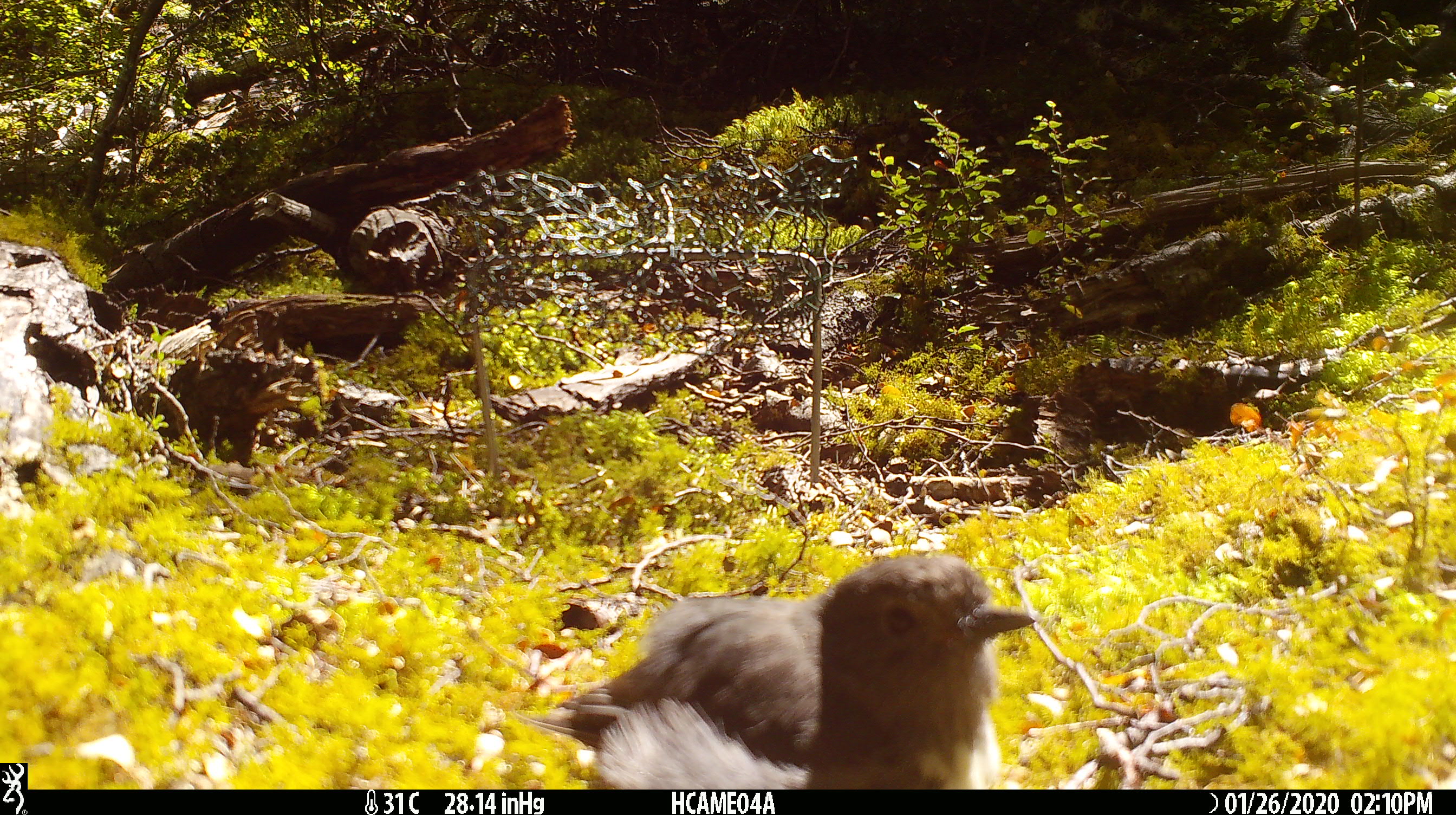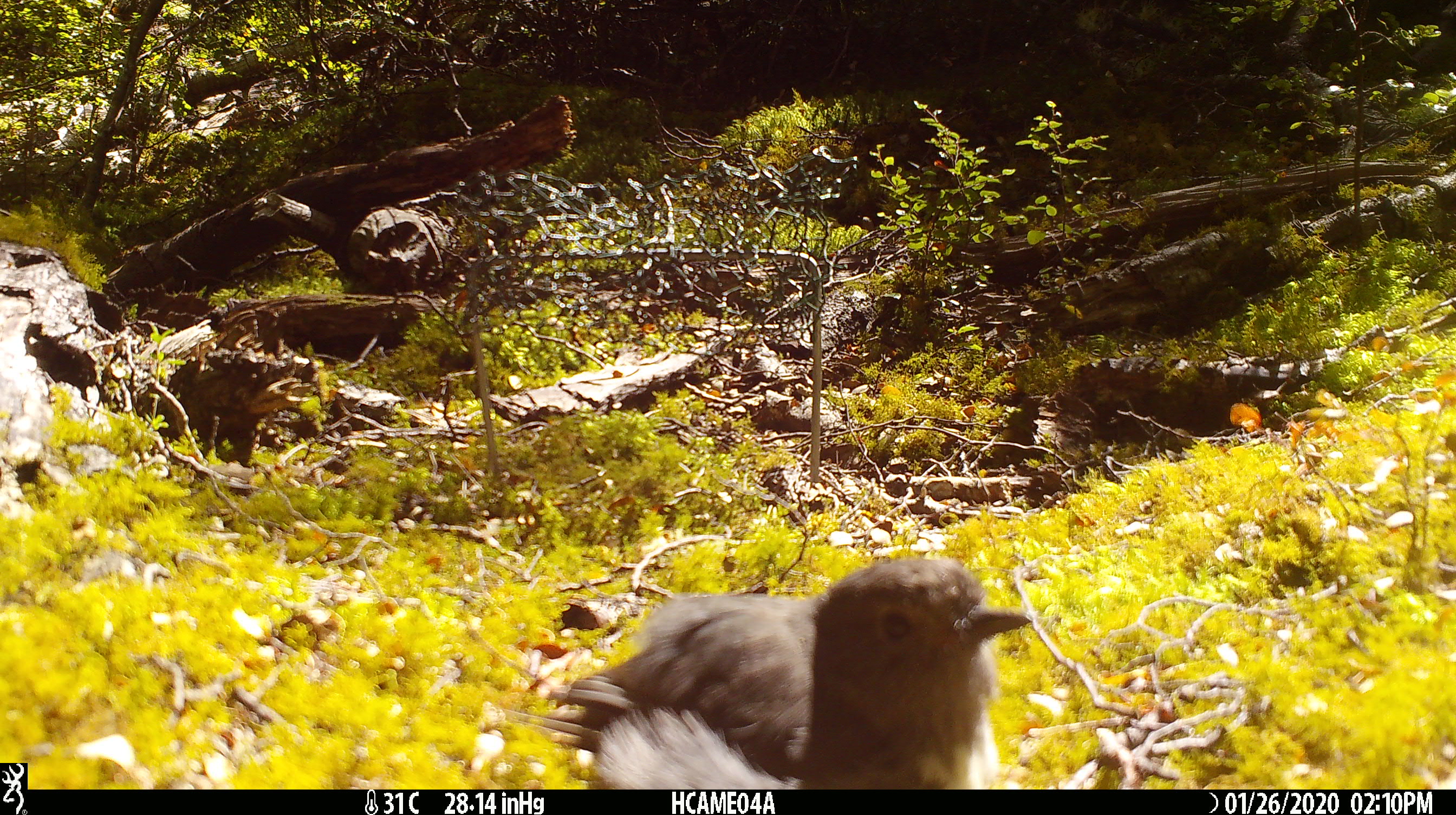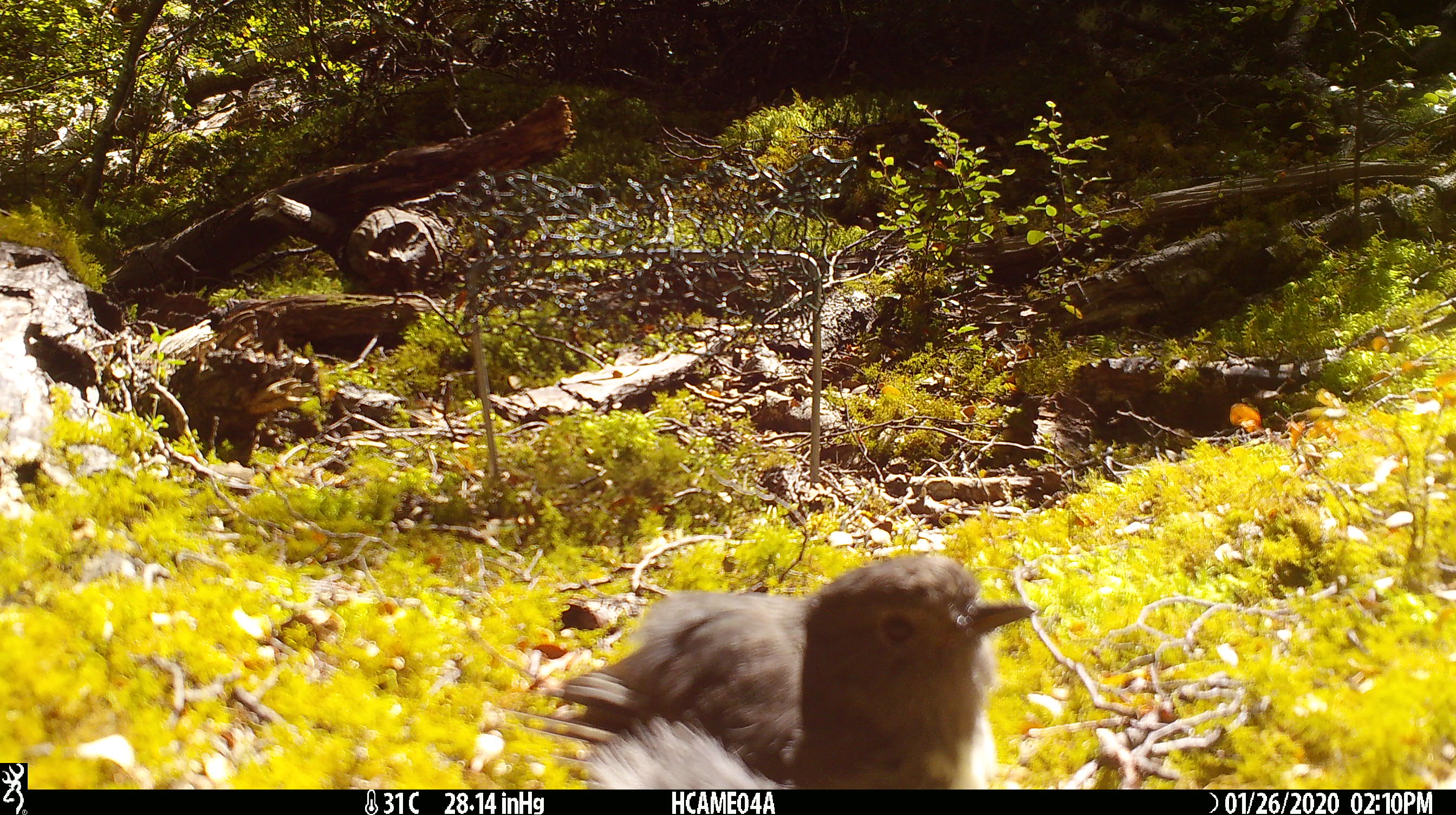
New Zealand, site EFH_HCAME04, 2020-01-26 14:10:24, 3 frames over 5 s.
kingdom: Animalia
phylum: Chordata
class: Aves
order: Passeriformes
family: Petroicidae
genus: Petroica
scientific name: Petroica australis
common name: new zealand robin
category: robin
Robin (new zealand robin) (Petroica australis).